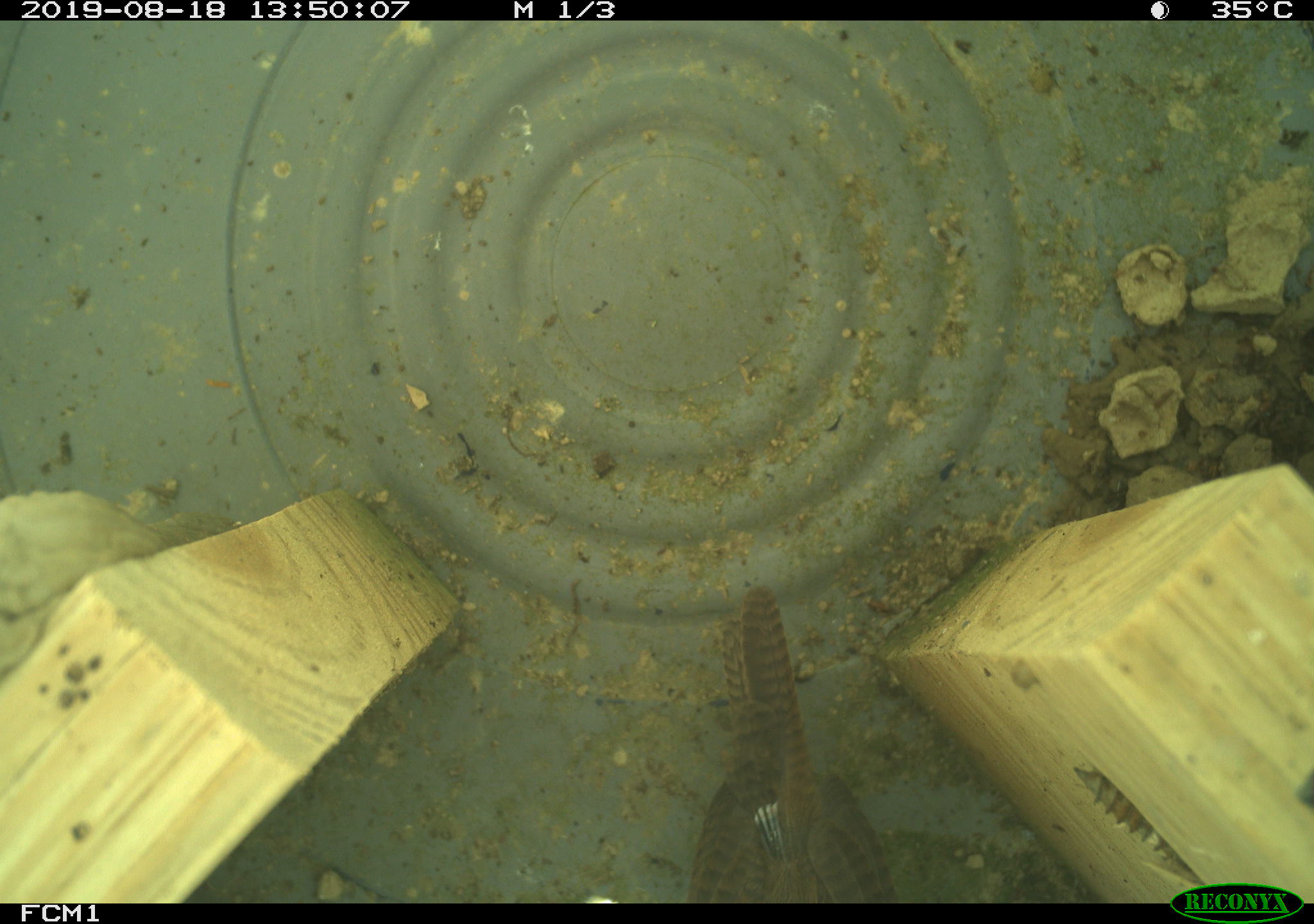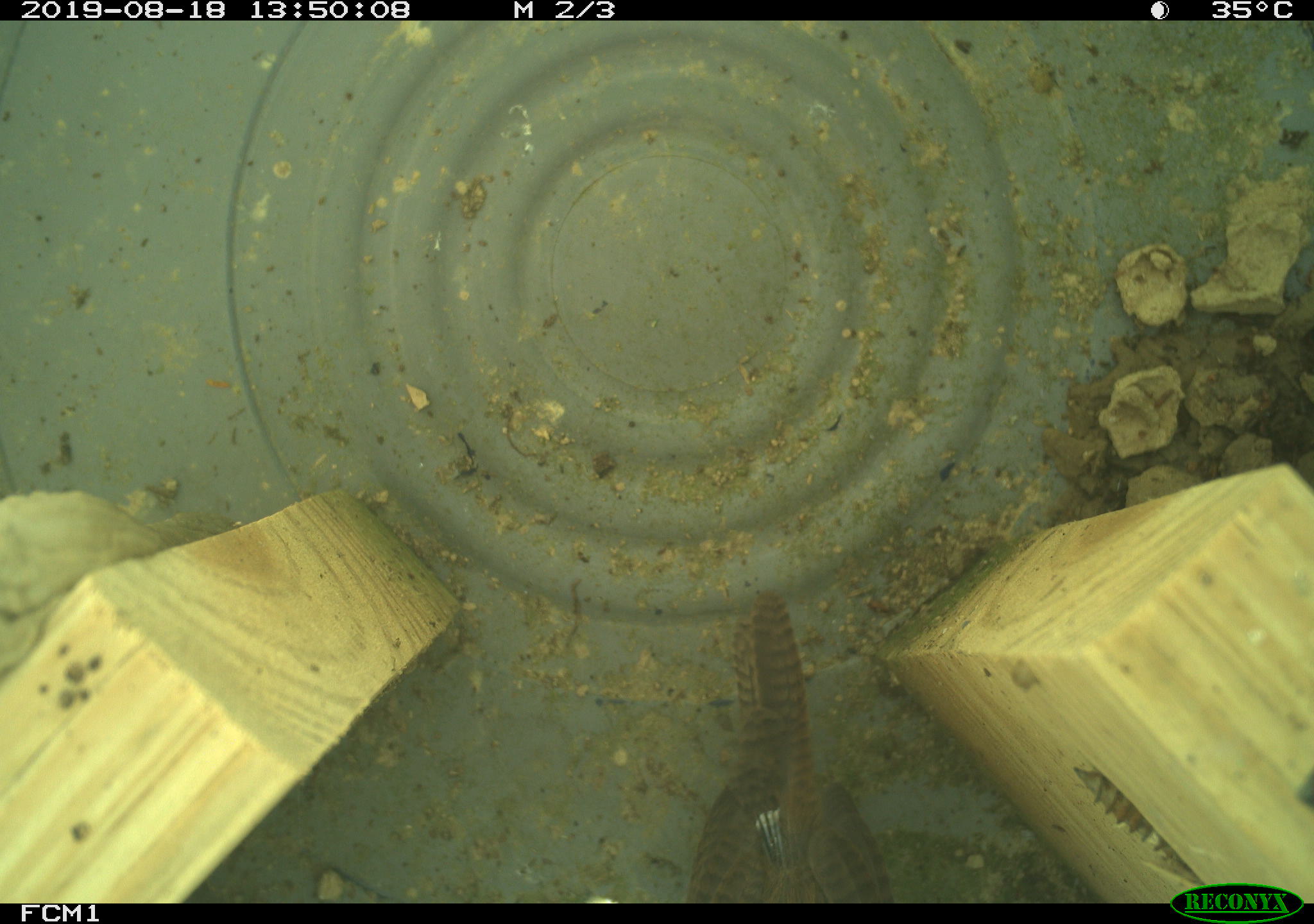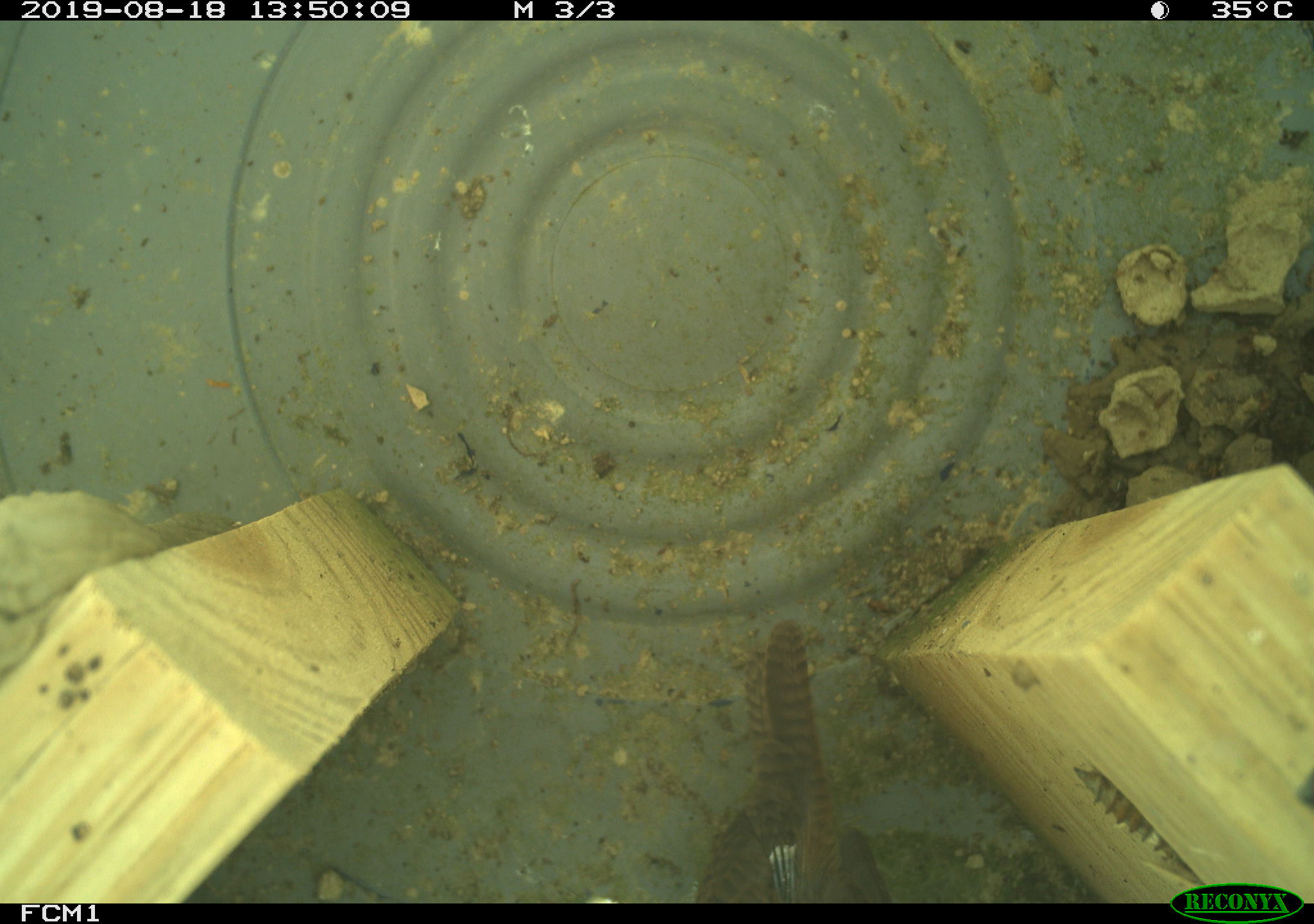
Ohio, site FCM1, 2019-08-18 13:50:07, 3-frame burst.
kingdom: Animalia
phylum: Chordata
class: Aves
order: Passeriformes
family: Troglodytidae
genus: Troglodytes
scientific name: Troglodytes aedon aedon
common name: northern house wren